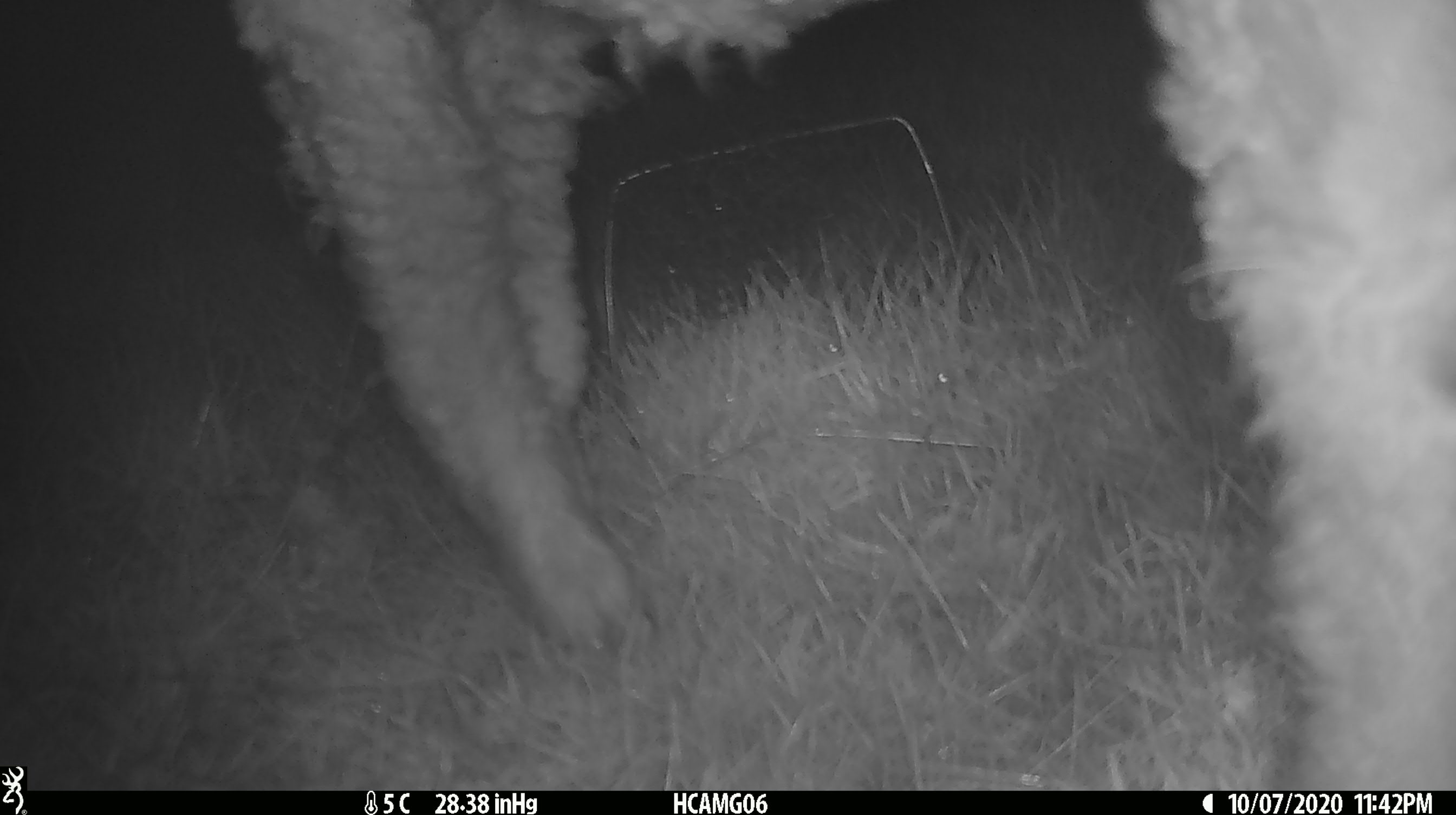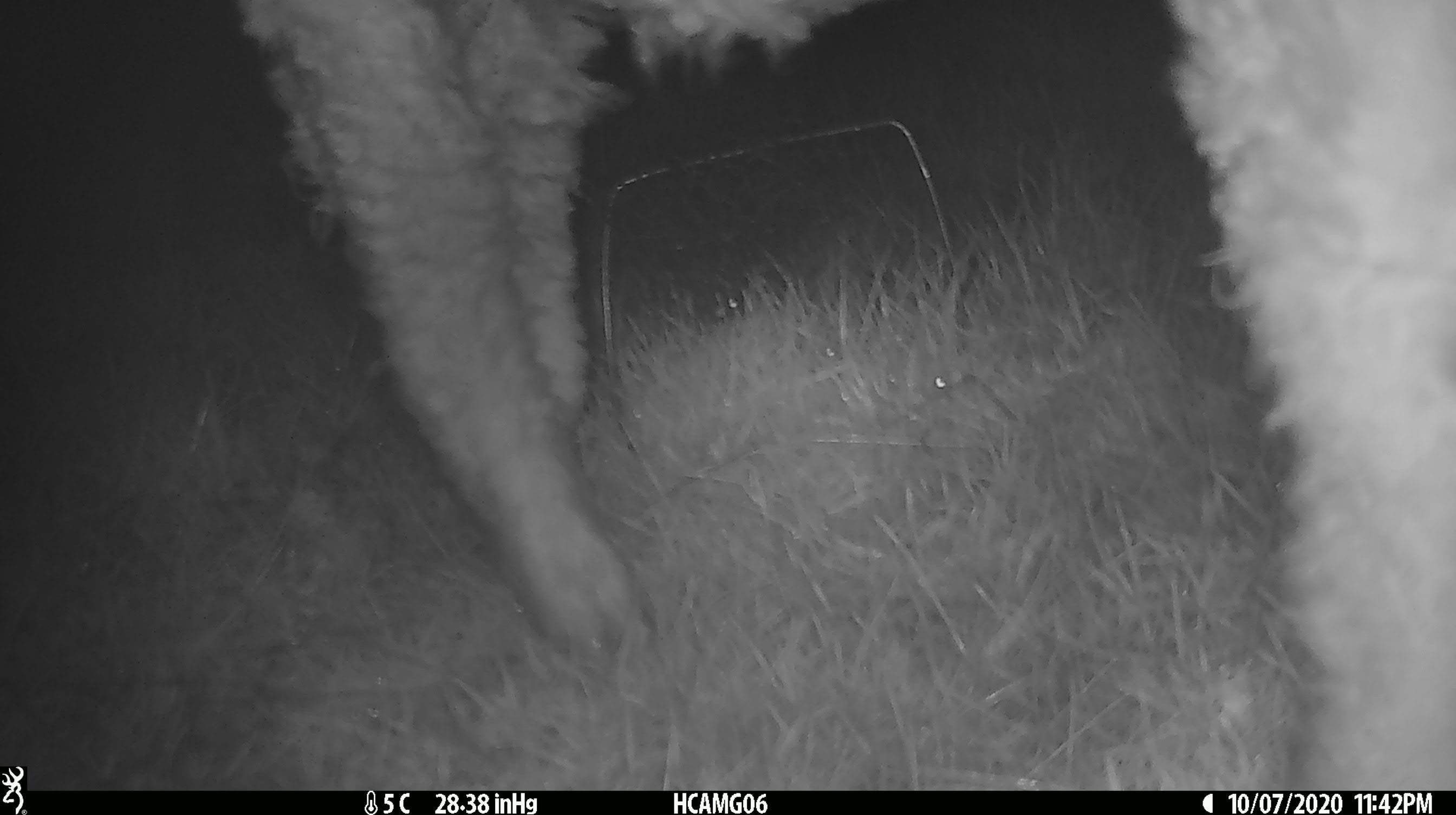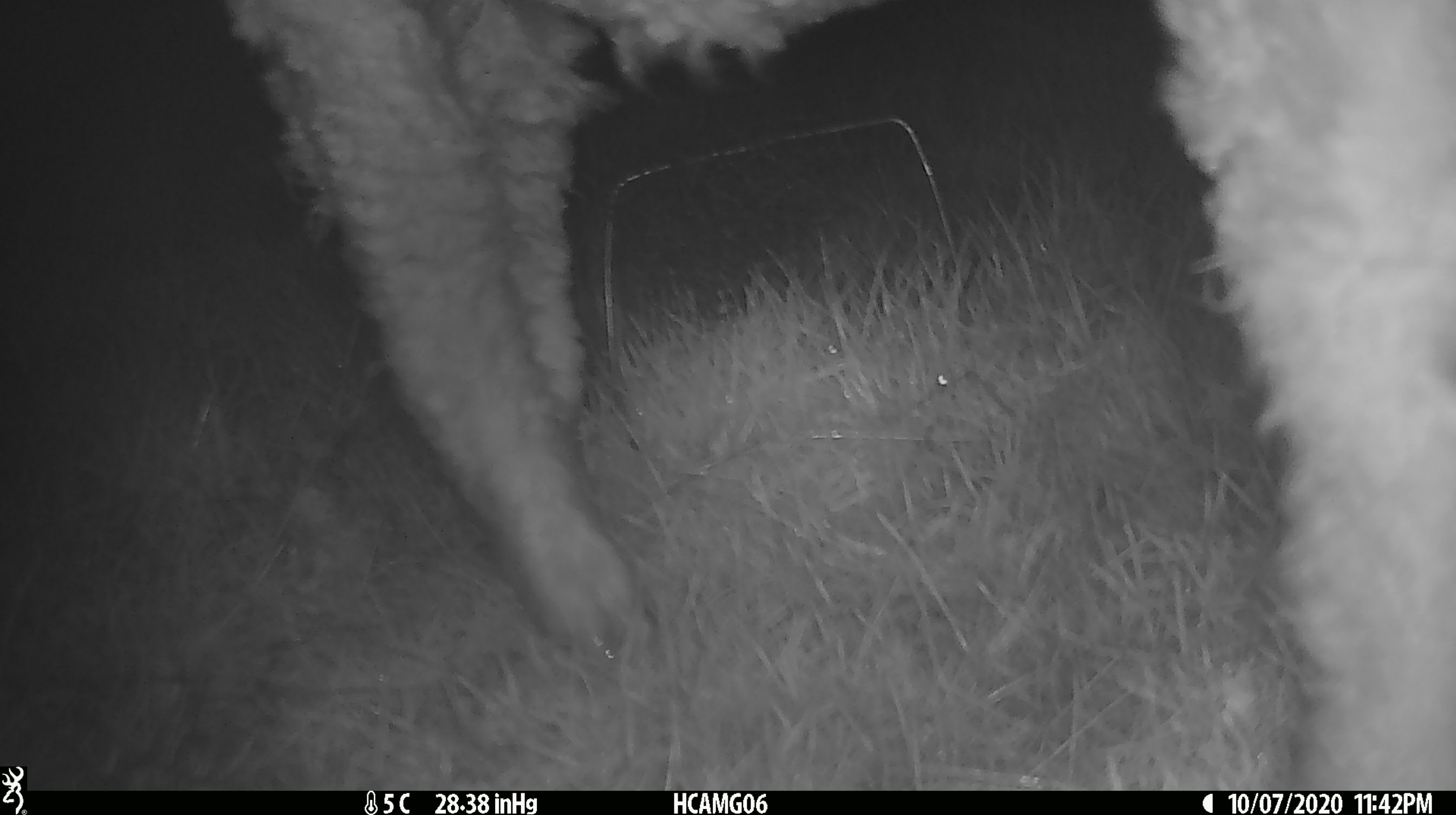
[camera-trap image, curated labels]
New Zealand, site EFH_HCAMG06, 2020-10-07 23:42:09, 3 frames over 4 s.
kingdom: Animalia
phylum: Chordata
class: Mammalia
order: Artiodactyla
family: Bovidae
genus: Ovis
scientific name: Ovis aries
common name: domestic sheep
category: sheep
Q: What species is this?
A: Sheep (domestic sheep) (Ovis aries).